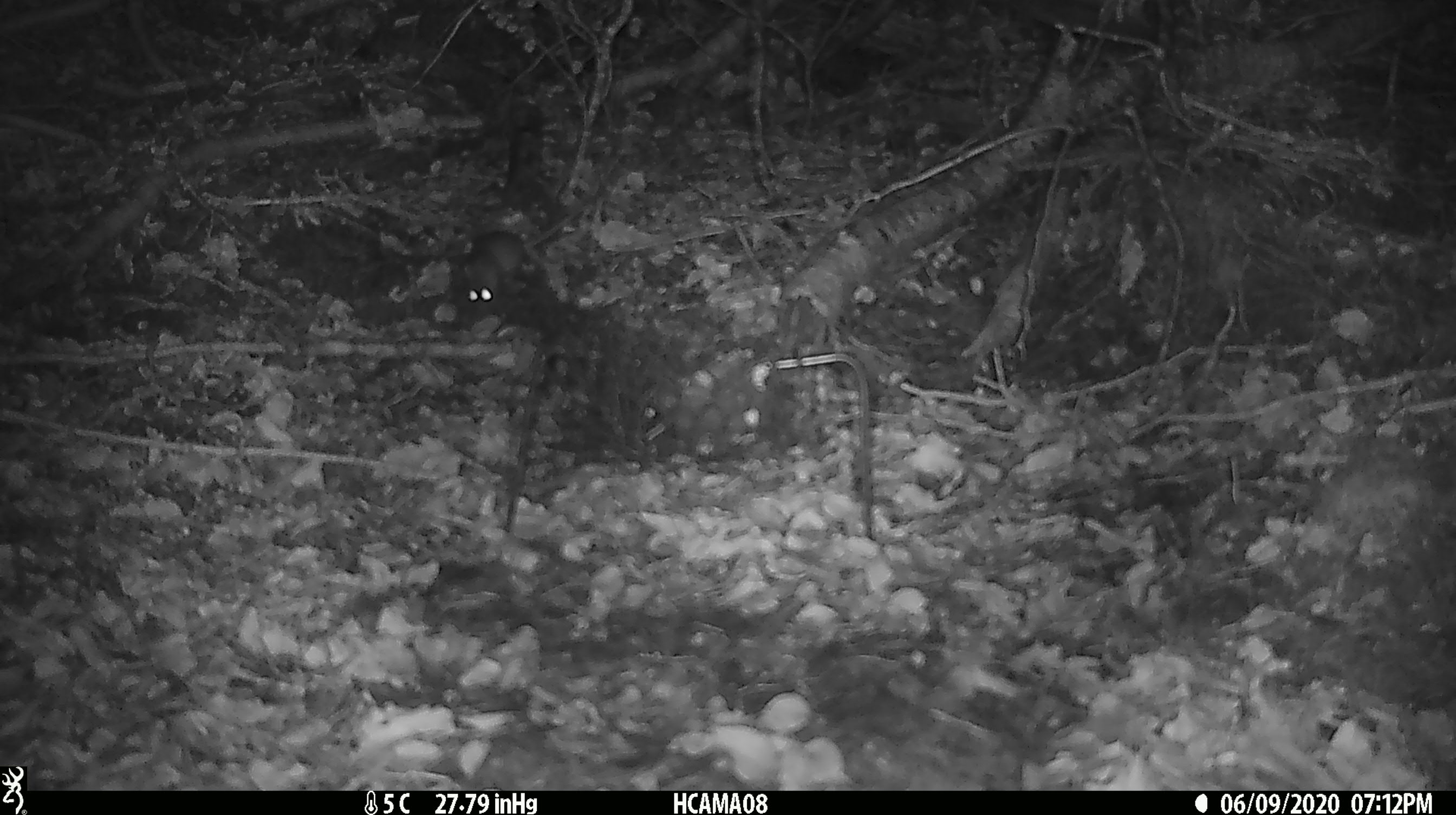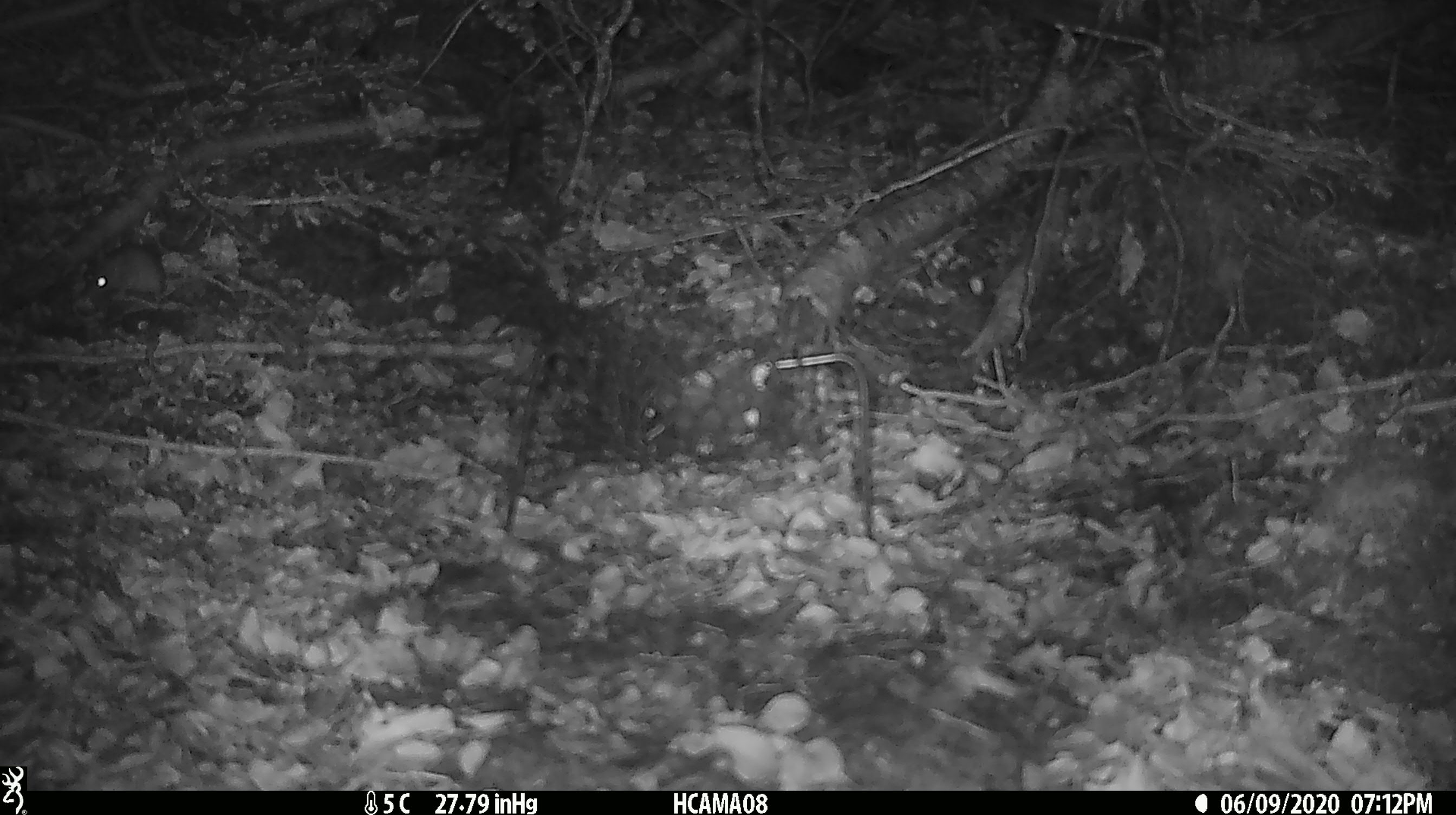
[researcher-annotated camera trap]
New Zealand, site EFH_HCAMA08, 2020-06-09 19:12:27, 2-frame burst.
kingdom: Animalia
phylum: Chordata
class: Mammalia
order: Rodentia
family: Muridae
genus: Mus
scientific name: Mus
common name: mouse